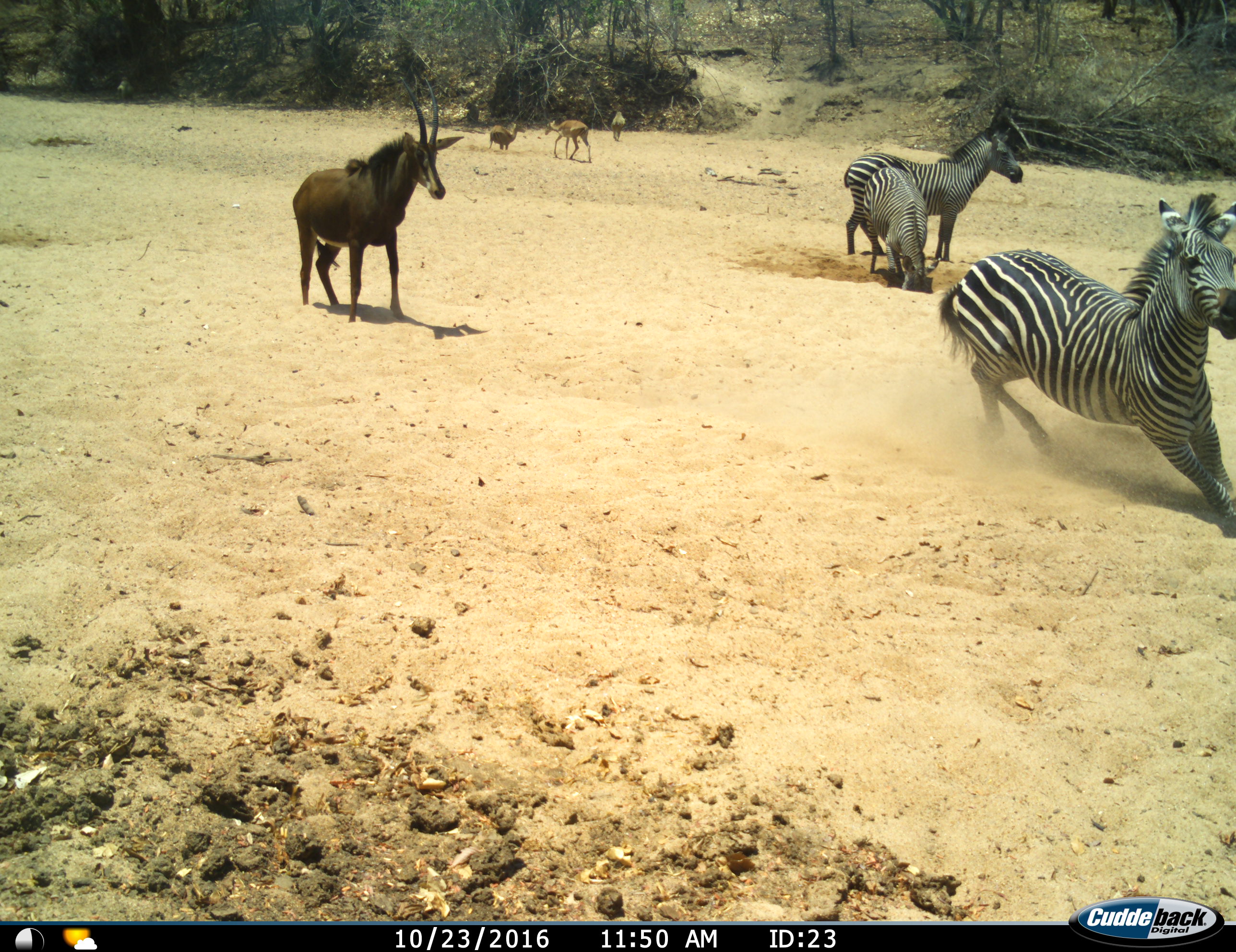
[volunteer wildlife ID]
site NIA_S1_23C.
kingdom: Animalia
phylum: Chordata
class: Mammalia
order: Artiodactyla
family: Bovidae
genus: Aepyceros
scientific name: Aepyceros melampus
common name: impala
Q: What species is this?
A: Impala (Aepyceros melampus).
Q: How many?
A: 3.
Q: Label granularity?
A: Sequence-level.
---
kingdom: Animalia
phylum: Chordata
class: Mammalia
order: Artiodactyla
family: Bovidae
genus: Hippotragus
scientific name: Hippotragus niger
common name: sable antelope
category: sable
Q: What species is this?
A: Sable (sable antelope) (Hippotragus niger).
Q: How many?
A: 1.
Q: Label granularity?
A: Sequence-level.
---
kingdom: Animalia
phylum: Chordata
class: Mammalia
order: Perissodactyla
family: Equidae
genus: Equus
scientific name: Equus quagga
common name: plains zebra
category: zebraplains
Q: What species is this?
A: Zebraplains (plains zebra) (Equus quagga).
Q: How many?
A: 3.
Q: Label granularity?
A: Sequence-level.